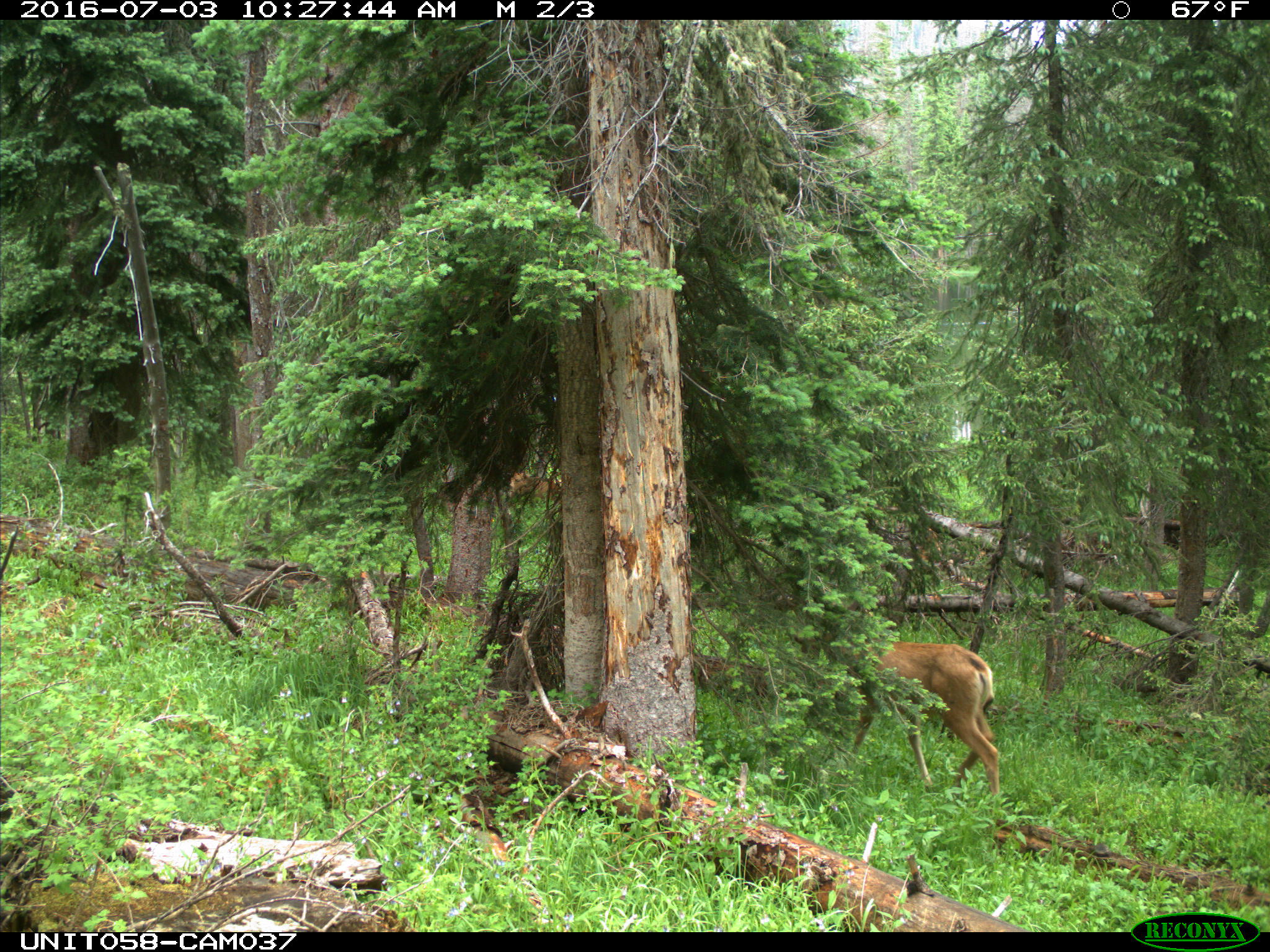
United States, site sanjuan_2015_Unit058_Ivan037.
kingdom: Animalia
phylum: Chordata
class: Mammalia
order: Artiodactyla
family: Cervidae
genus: Odocoileus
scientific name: Odocoileus hemionus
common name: mule deer